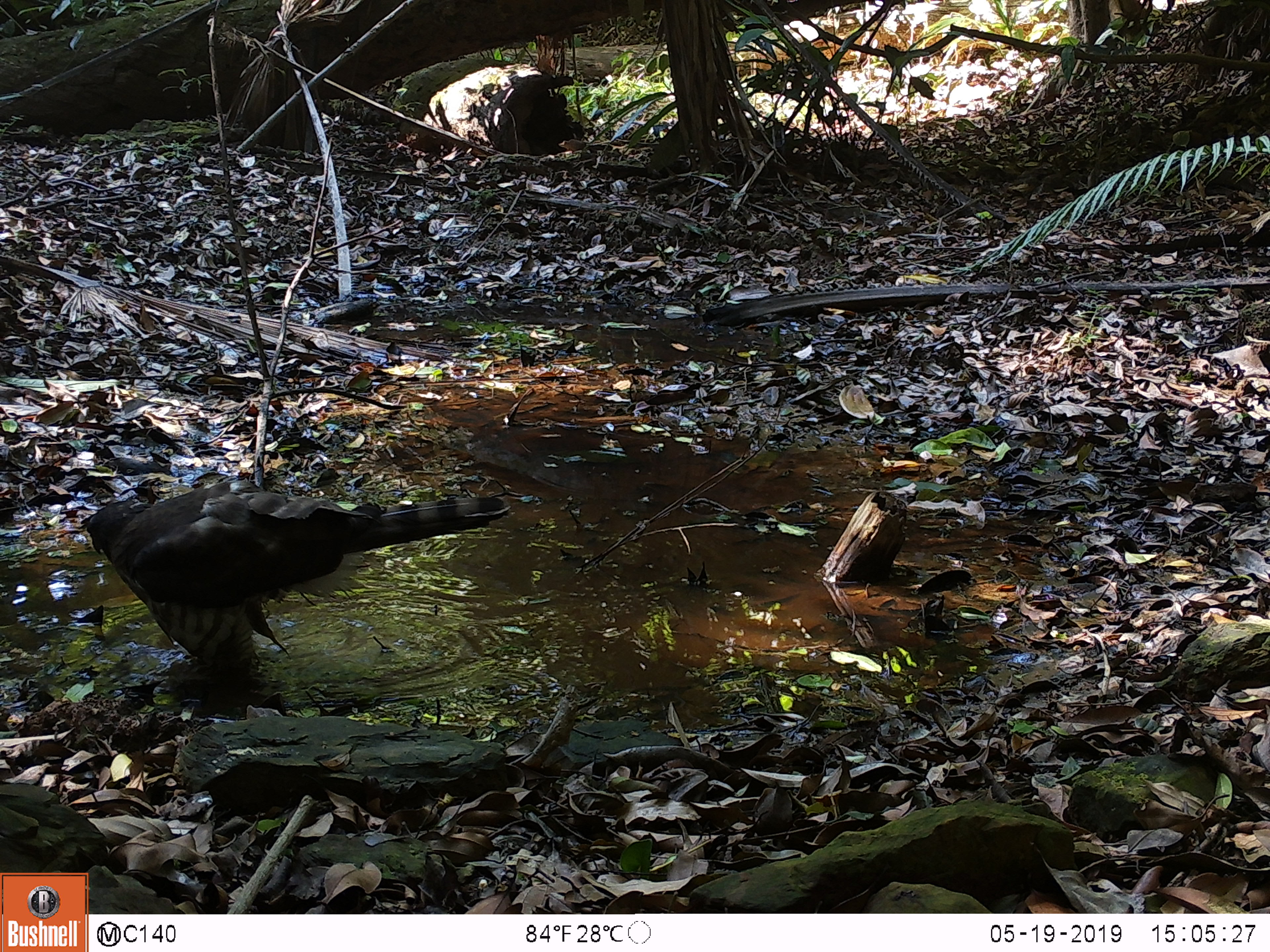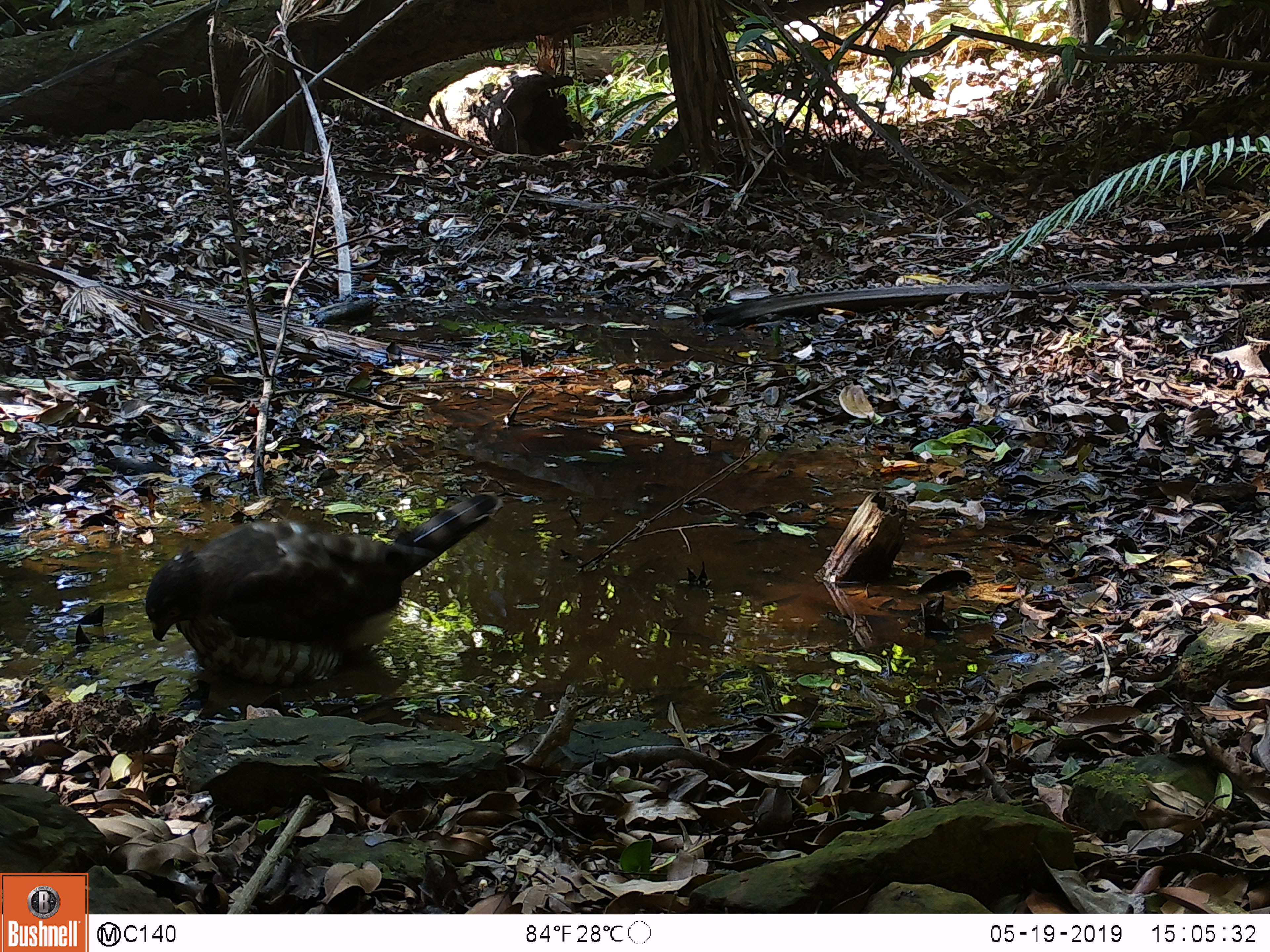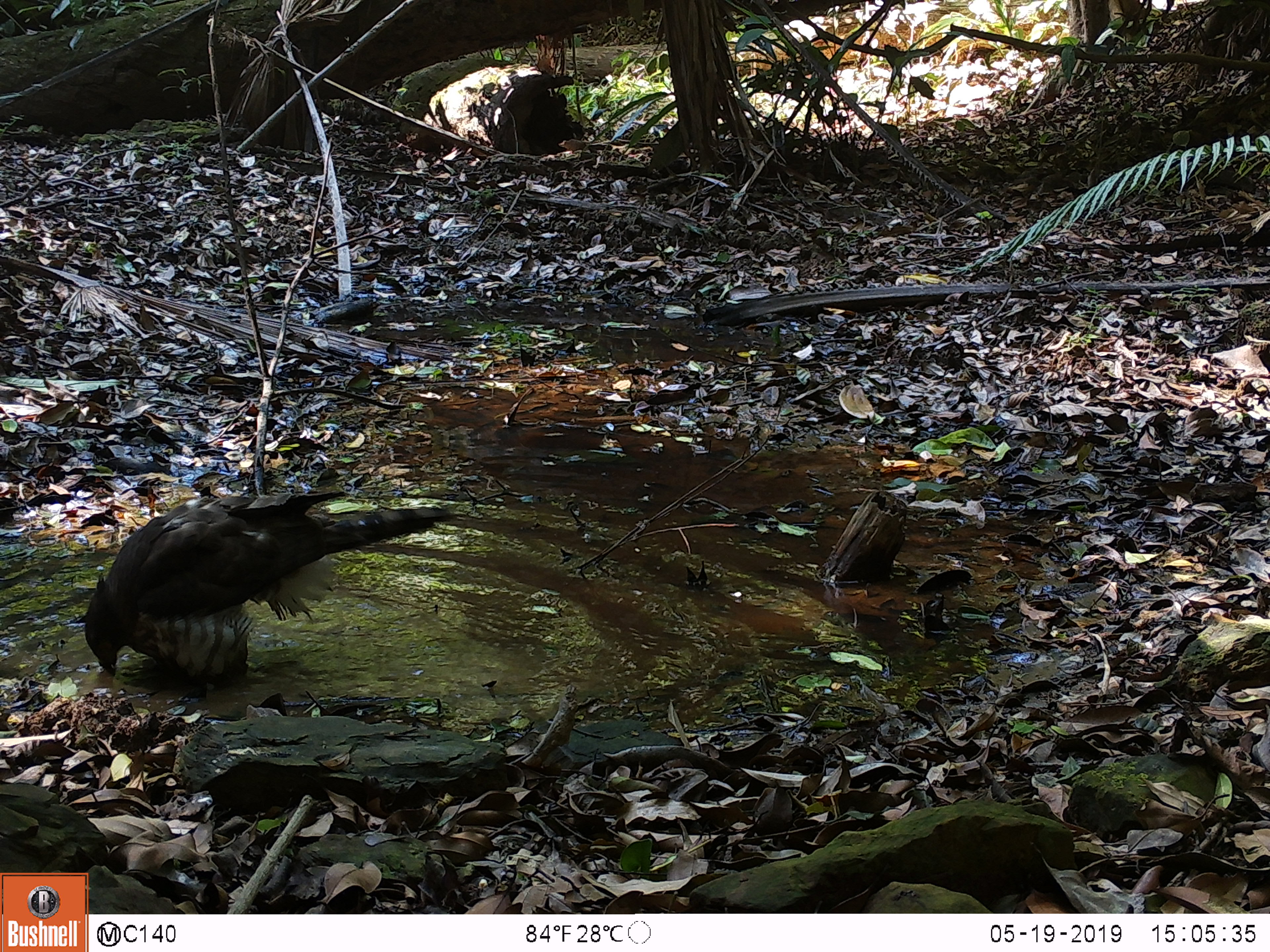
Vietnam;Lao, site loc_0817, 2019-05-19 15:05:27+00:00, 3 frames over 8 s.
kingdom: Animalia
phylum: Chordata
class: Aves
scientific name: Aves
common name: bird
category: unidentified bird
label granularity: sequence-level